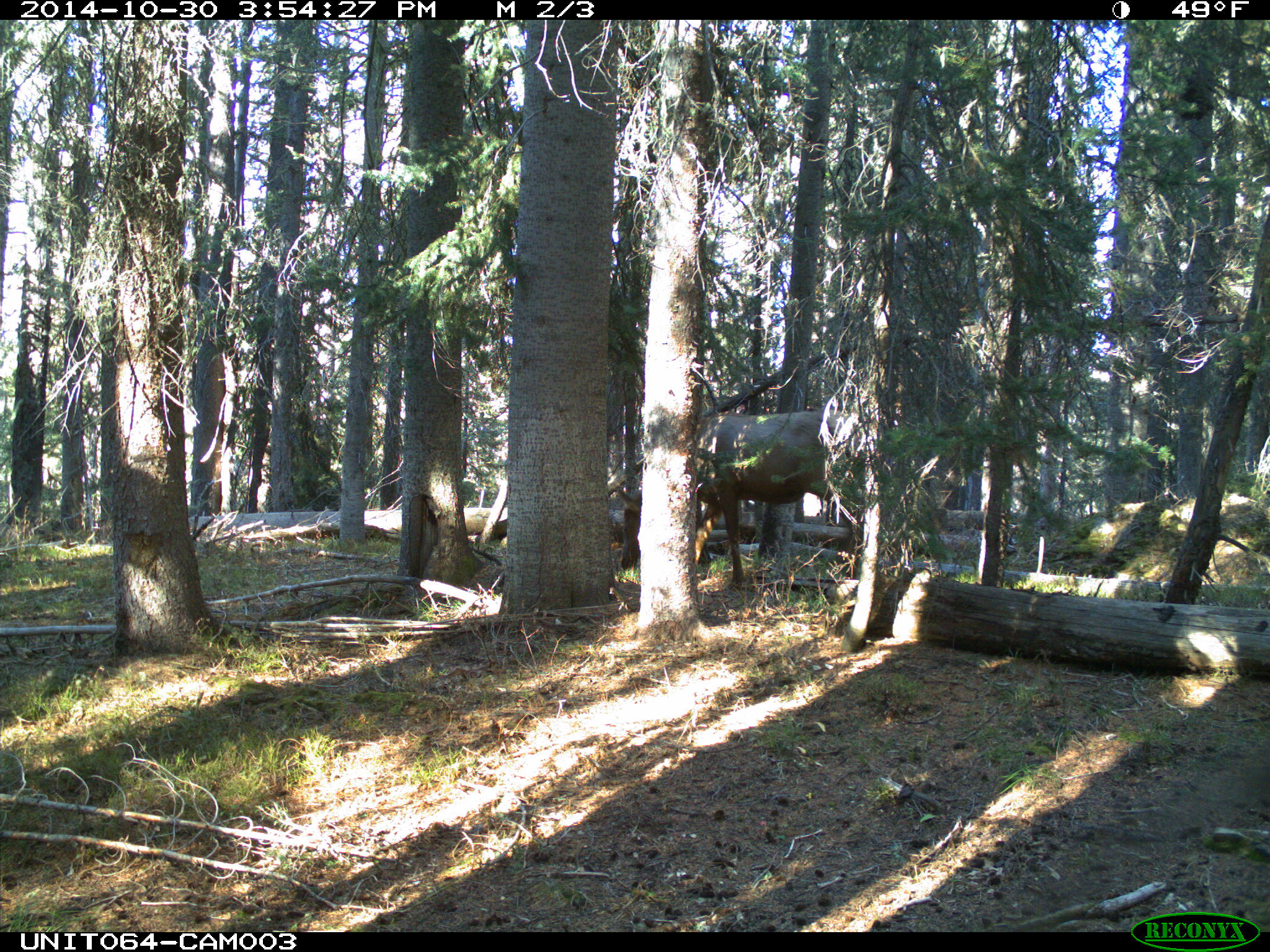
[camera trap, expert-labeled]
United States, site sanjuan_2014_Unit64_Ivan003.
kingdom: Animalia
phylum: Chordata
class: Mammalia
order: Artiodactyla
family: Cervidae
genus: Cervus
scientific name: Cervus elaphus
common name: red deer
Cervus elaphus (red deer).